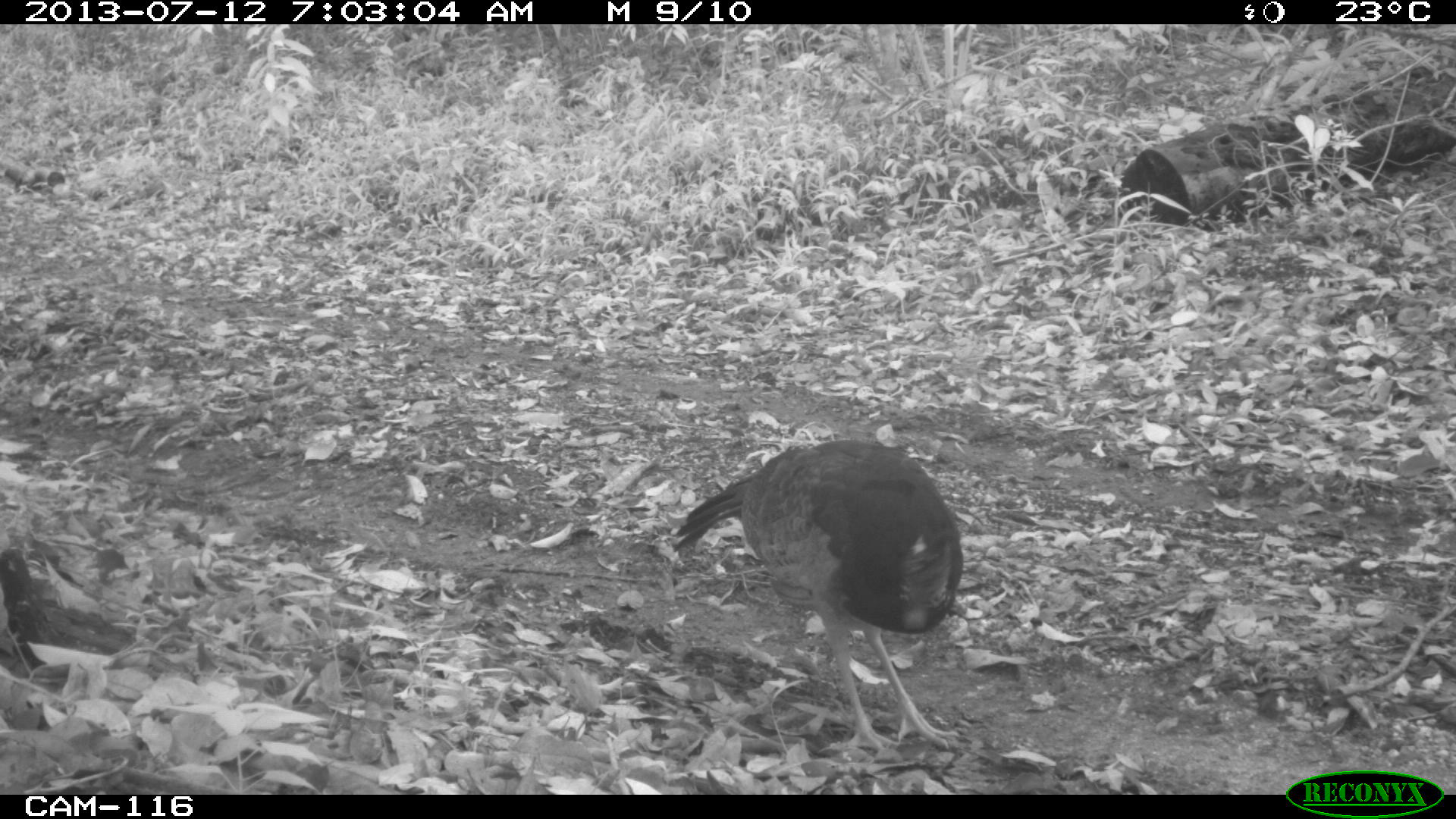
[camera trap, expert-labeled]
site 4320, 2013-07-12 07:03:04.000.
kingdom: Animalia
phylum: Chordata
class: Aves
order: Galliformes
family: Cracidae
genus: Crax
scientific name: Crax rubra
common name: great curassow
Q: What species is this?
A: Crax rubra (great curassow).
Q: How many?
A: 1.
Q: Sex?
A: Female.